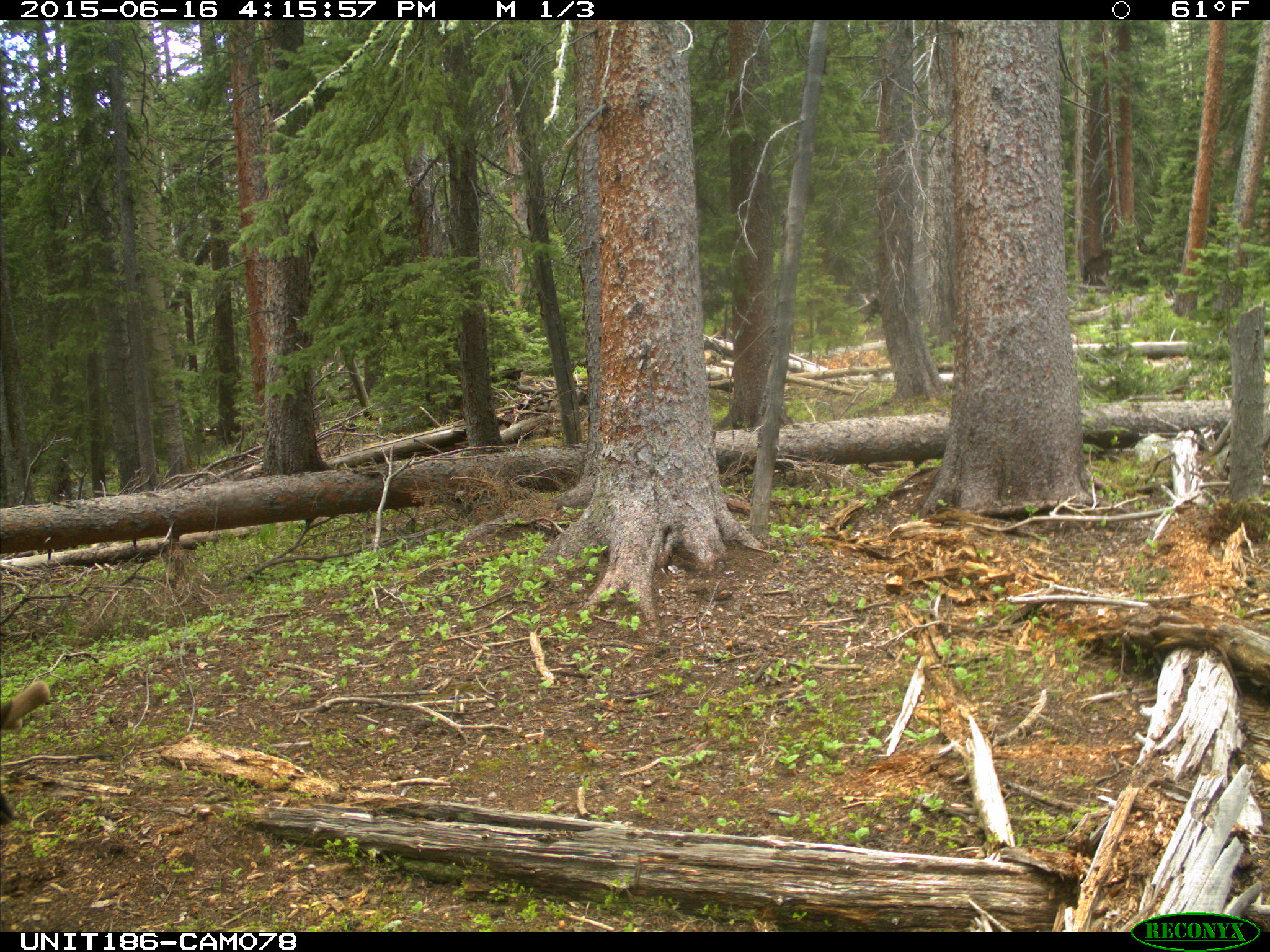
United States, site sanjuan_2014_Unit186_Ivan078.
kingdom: Animalia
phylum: Chordata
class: Mammalia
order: Artiodactyla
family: Cervidae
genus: Cervus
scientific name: Cervus elaphus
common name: red deer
Cervus elaphus (red deer).